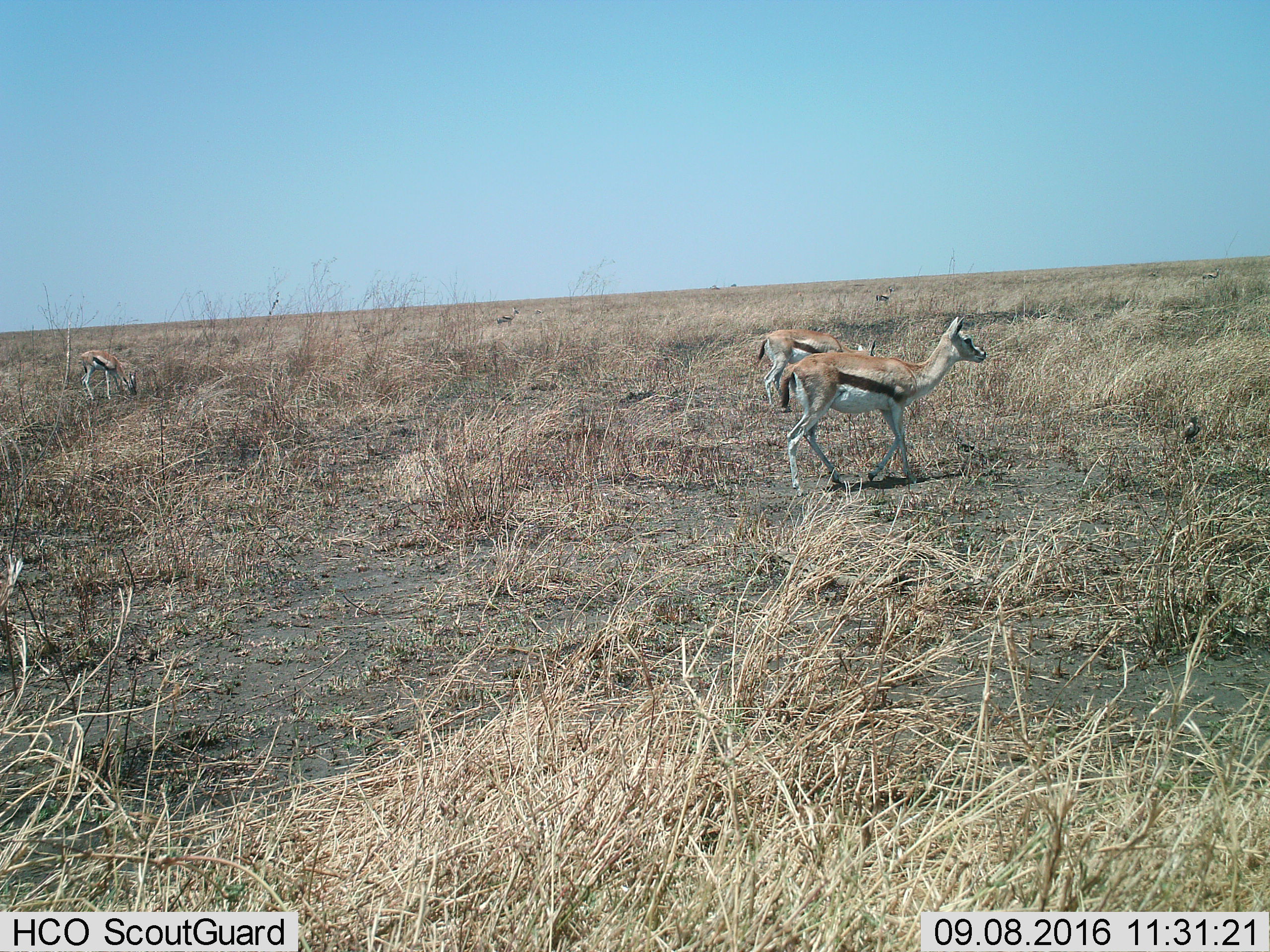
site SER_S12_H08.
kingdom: Animalia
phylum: Chordata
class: Mammalia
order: Artiodactyla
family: Bovidae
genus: Eudorcas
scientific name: Eudorcas thomsonii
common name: thomson's gazelle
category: gazellethomsons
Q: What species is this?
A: Gazellethomsons (thomson's gazelle) (Eudorcas thomsonii).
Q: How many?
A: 6.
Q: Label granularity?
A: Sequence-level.